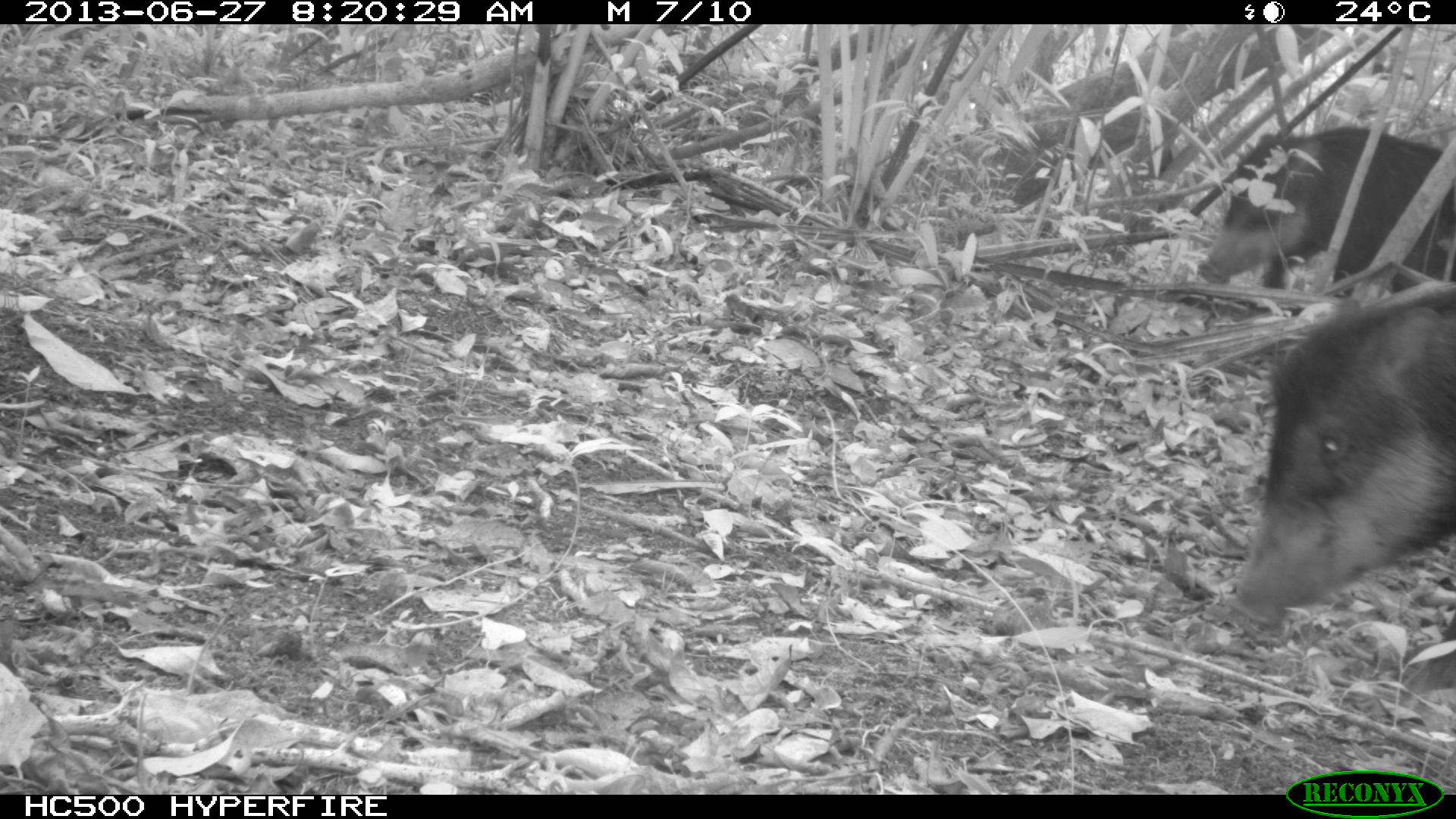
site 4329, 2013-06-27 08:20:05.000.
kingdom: Animalia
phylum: Chordata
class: Mammalia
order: Artiodactyla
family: Tayassuidae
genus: Tayassu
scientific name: Tayassu pecari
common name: white-lipped peccary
Tayassu pecari (white-lipped peccary), count 3.